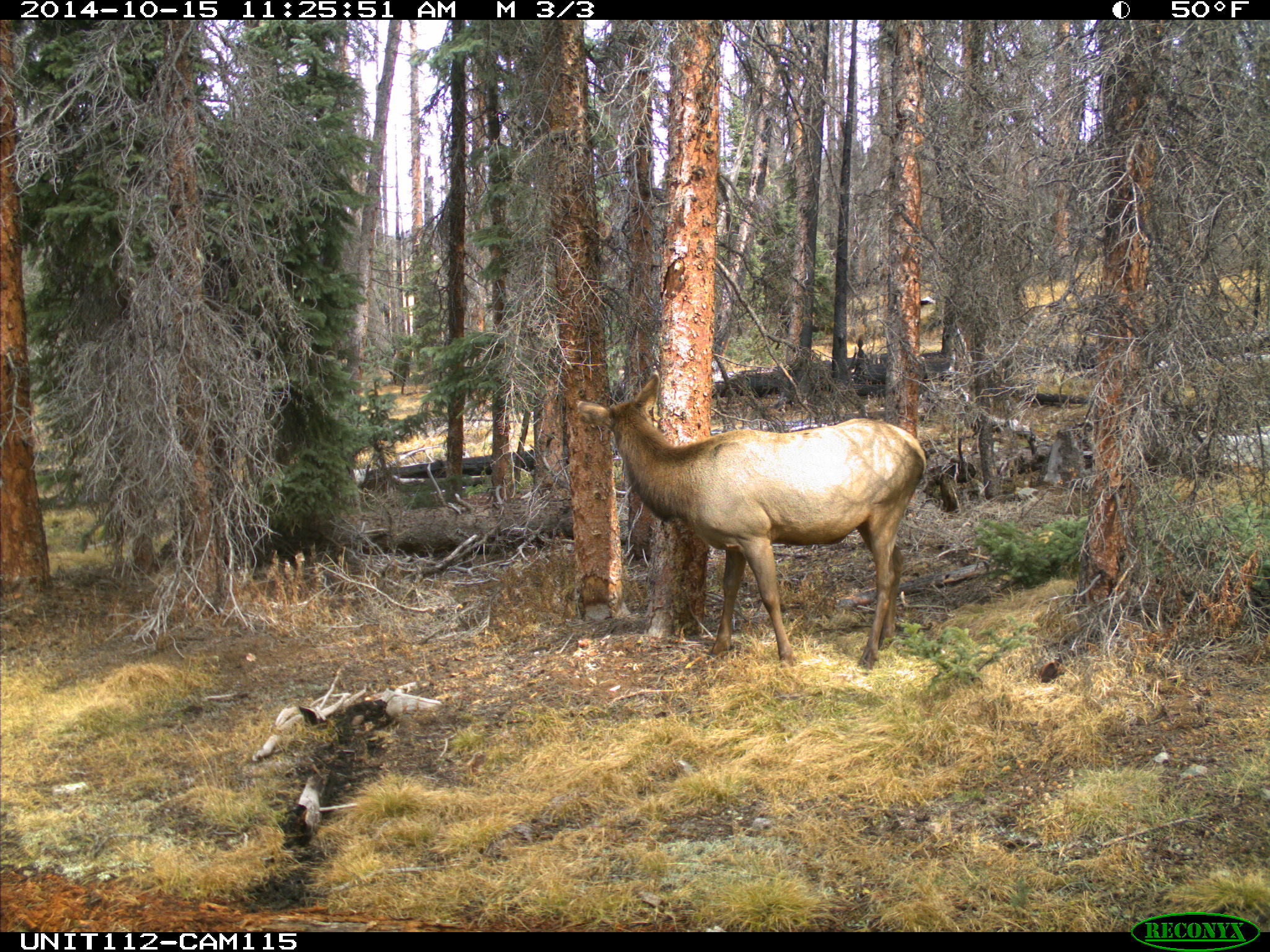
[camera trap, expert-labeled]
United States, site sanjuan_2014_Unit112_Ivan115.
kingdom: Animalia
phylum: Chordata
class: Mammalia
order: Artiodactyla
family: Cervidae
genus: Cervus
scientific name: Cervus elaphus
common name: red deer